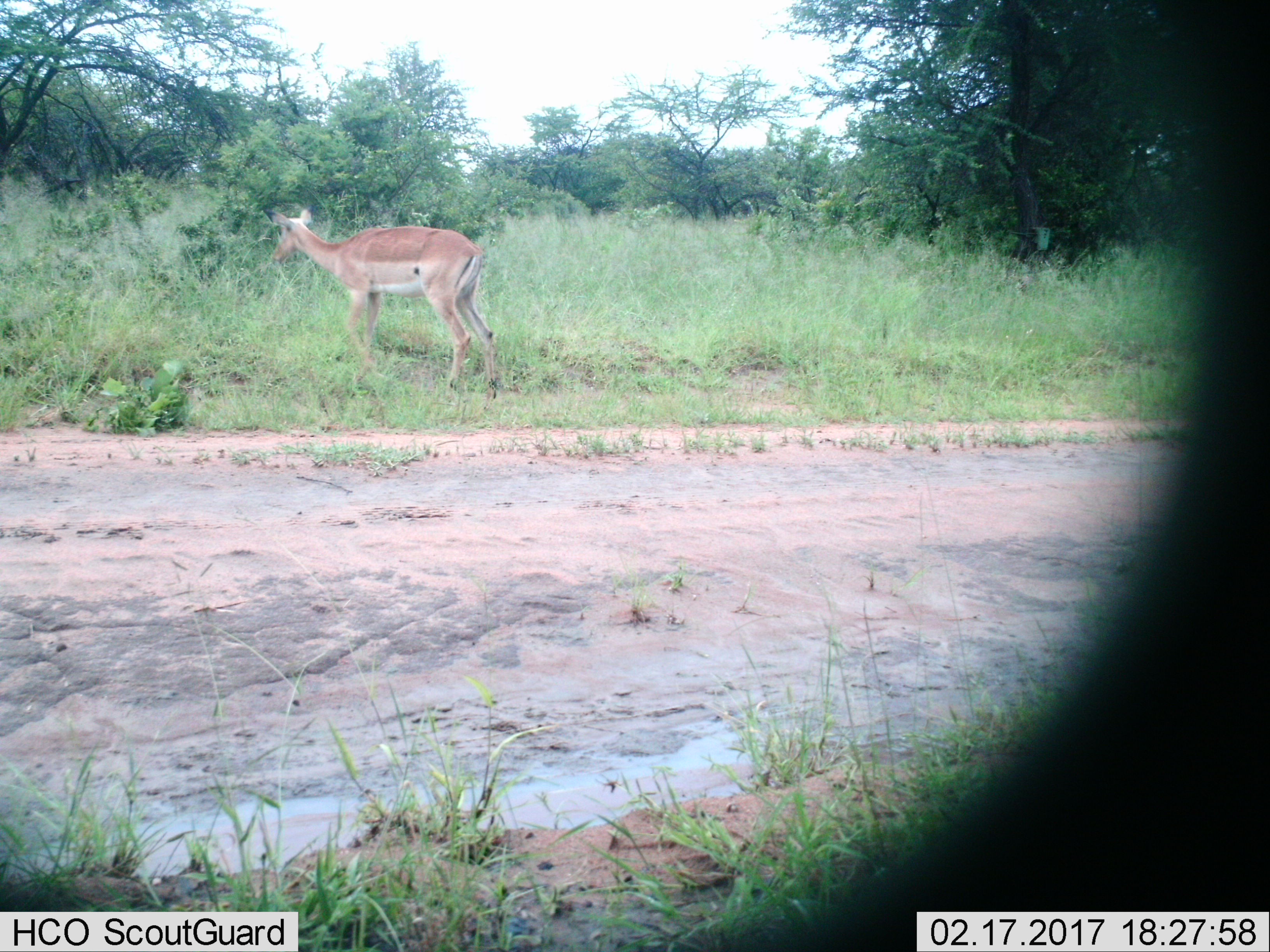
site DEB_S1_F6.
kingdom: Animalia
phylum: Chordata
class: Mammalia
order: Artiodactyla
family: Bovidae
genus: Aepyceros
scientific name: Aepyceros melampus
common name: impala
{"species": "impala (Aepyceros melampus)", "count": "1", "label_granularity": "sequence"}